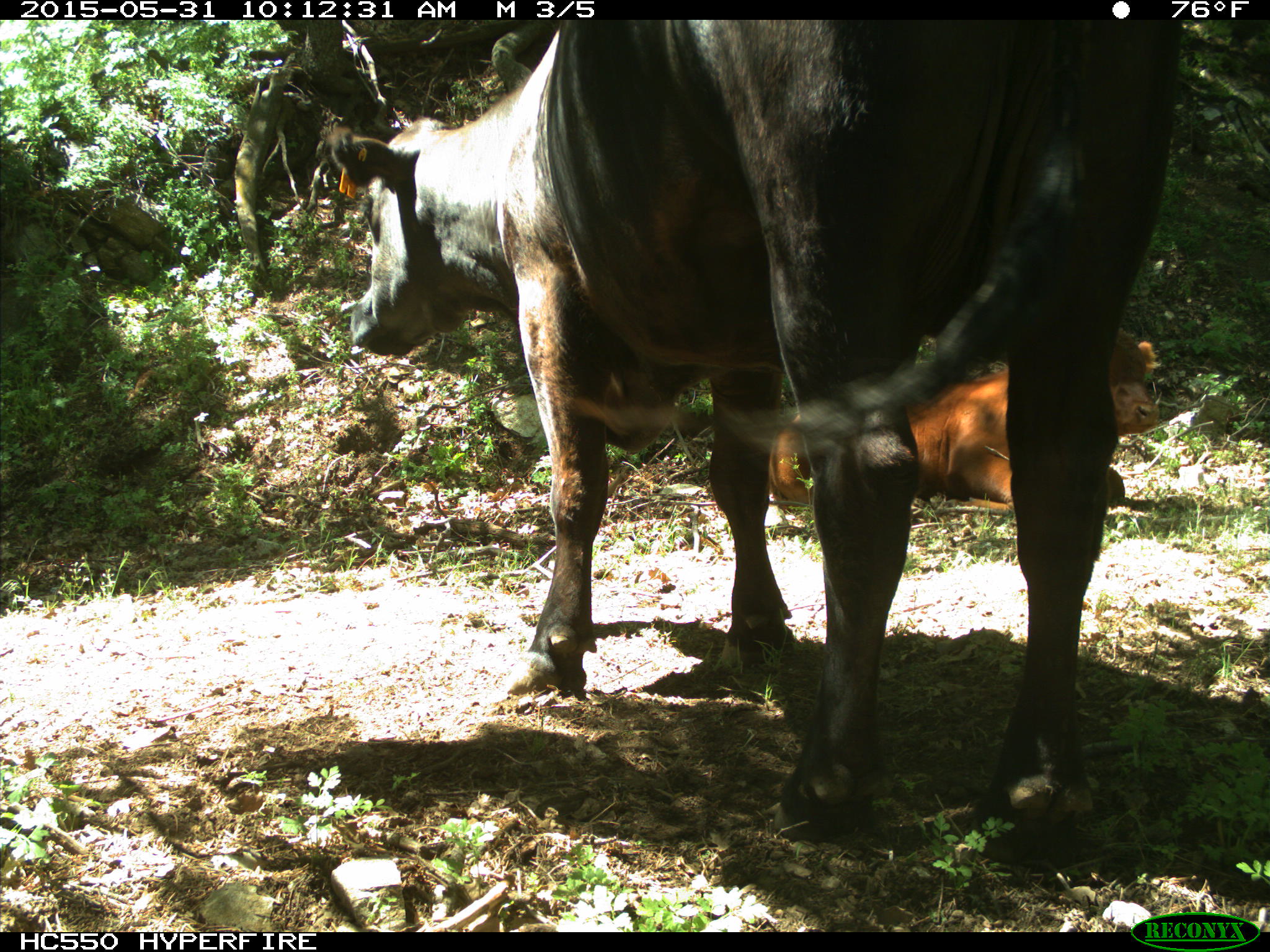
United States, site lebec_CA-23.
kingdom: Animalia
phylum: Chordata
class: Mammalia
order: Artiodactyla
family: Bovidae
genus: Bos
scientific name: Bos taurus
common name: domestic cow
Bos taurus (domestic cow).